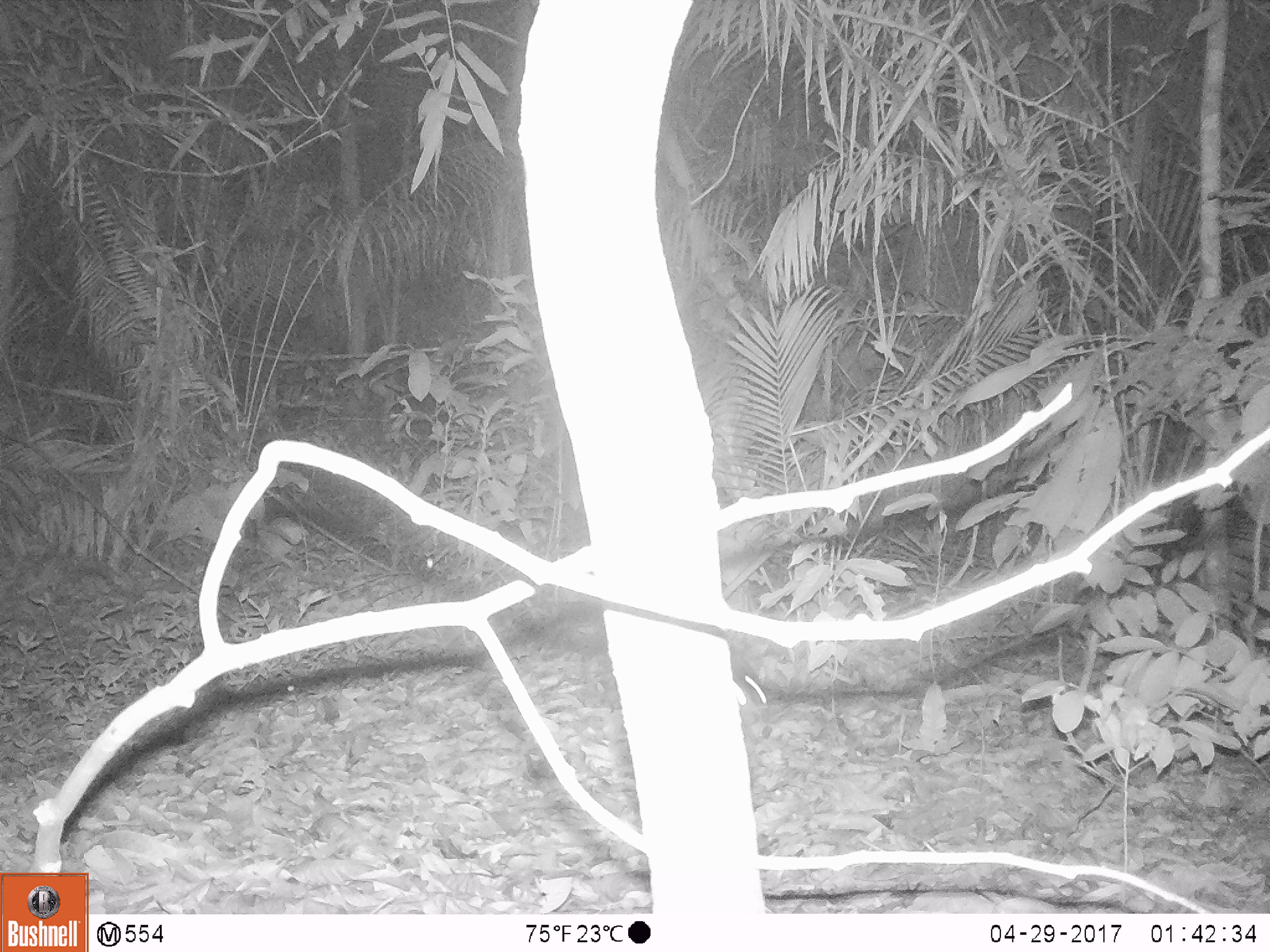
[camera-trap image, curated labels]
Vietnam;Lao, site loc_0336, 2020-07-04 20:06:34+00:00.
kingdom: Animalia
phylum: Chordata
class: Mammalia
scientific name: Mammalia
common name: mammal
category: unidentified small mammal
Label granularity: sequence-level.